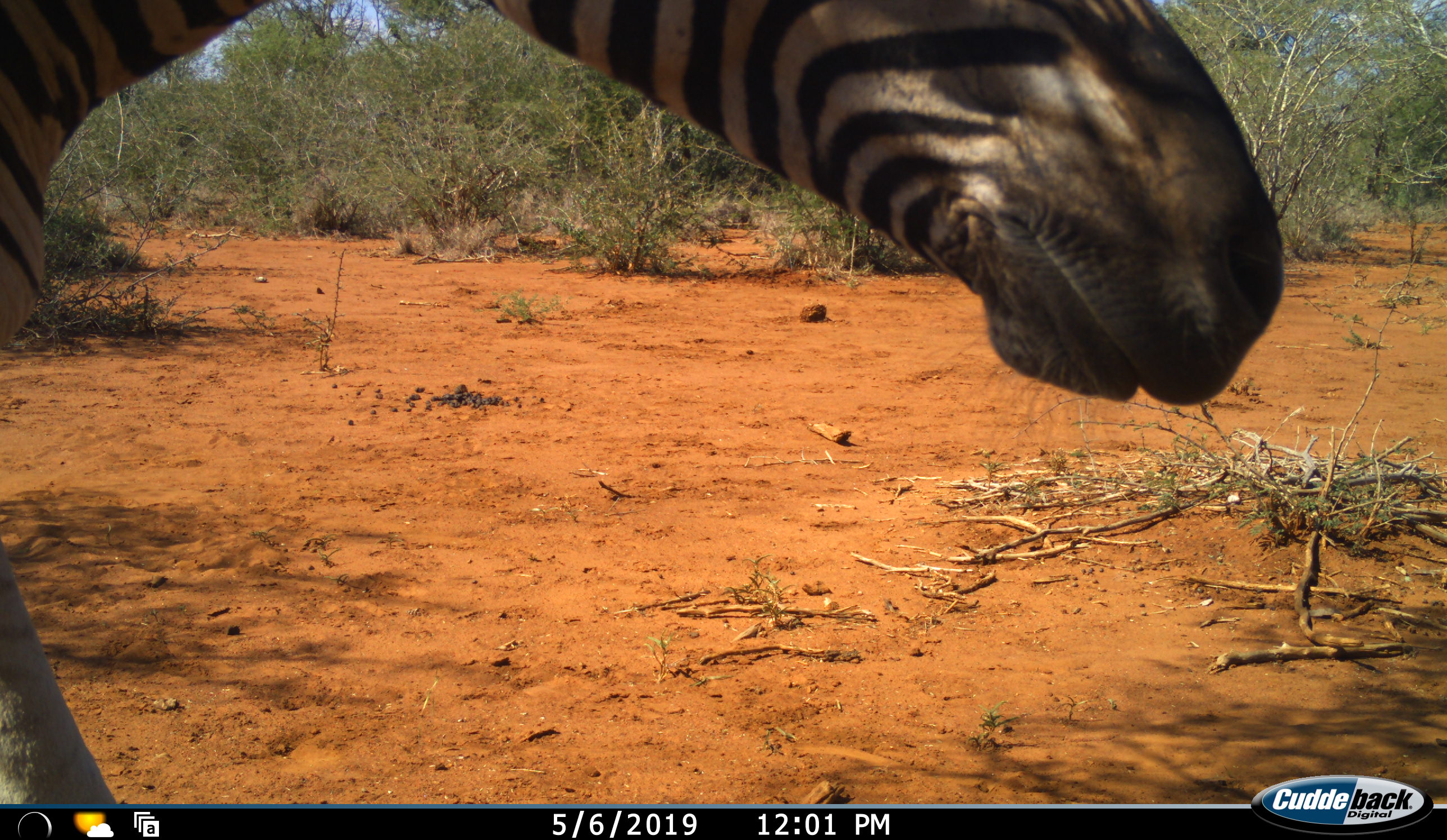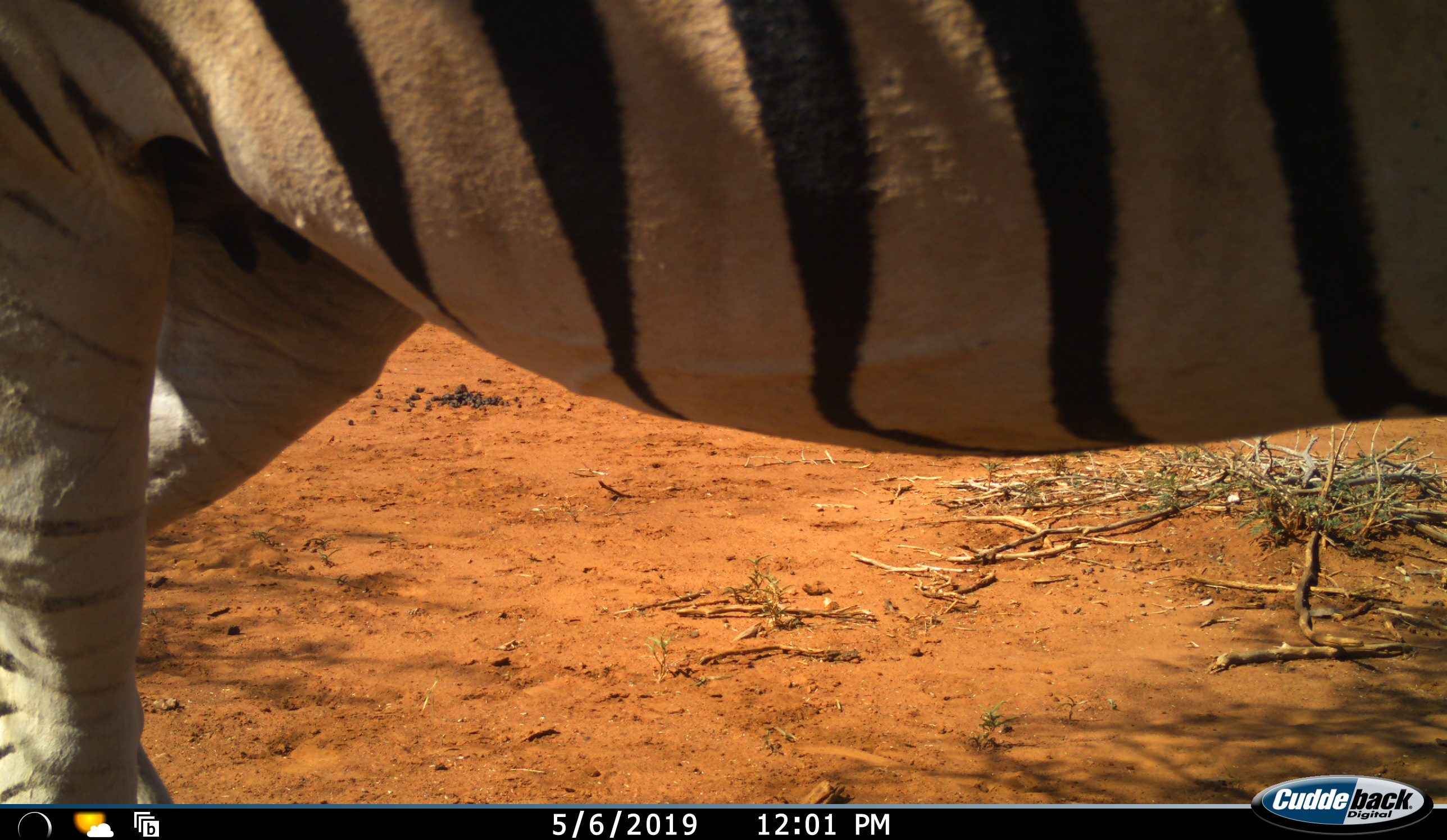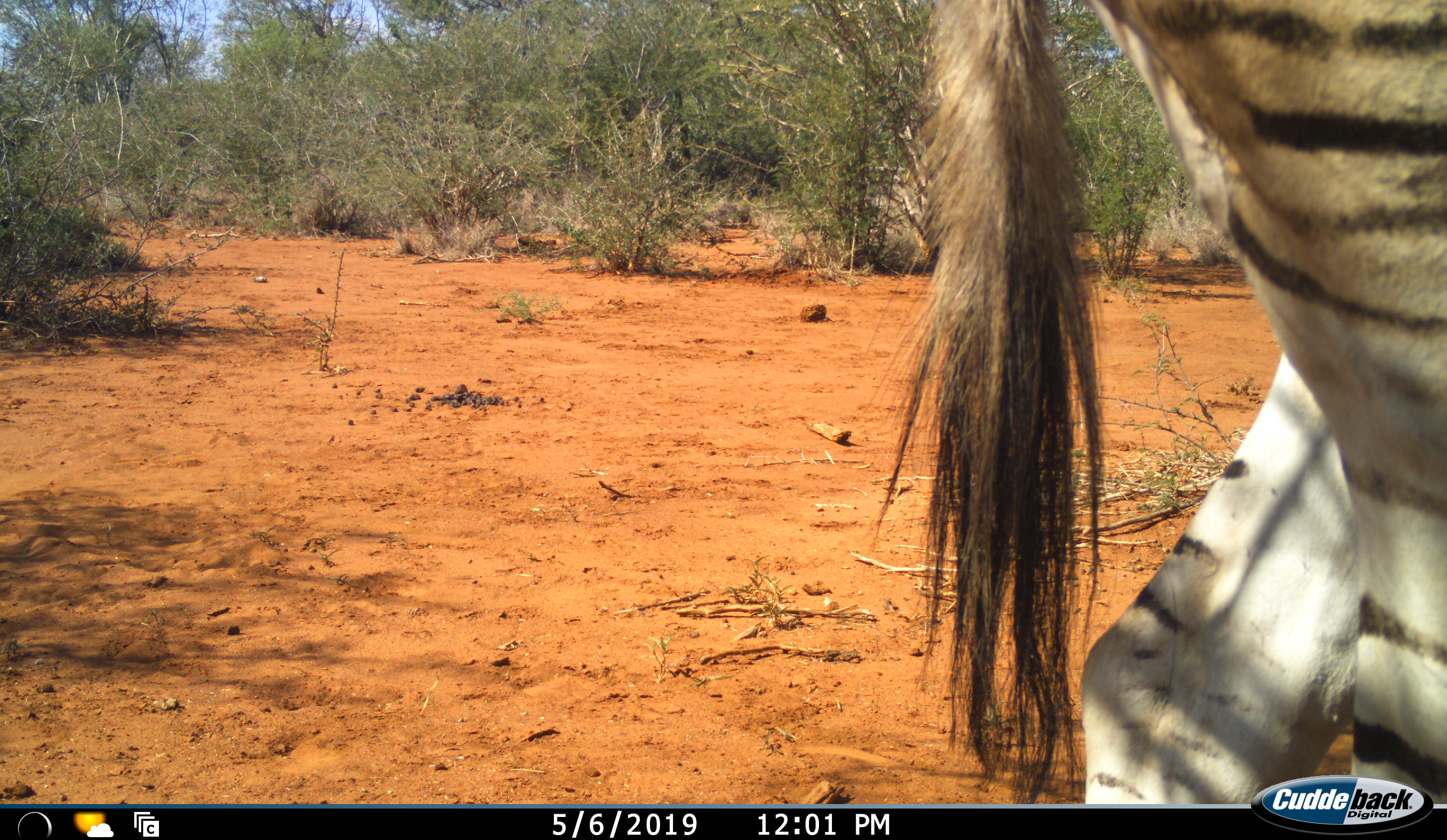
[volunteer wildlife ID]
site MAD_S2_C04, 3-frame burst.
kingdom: Animalia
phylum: Chordata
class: Mammalia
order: Perissodactyla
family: Equidae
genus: Equus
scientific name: Equus quagga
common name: plains zebra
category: zebraplains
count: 1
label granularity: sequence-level